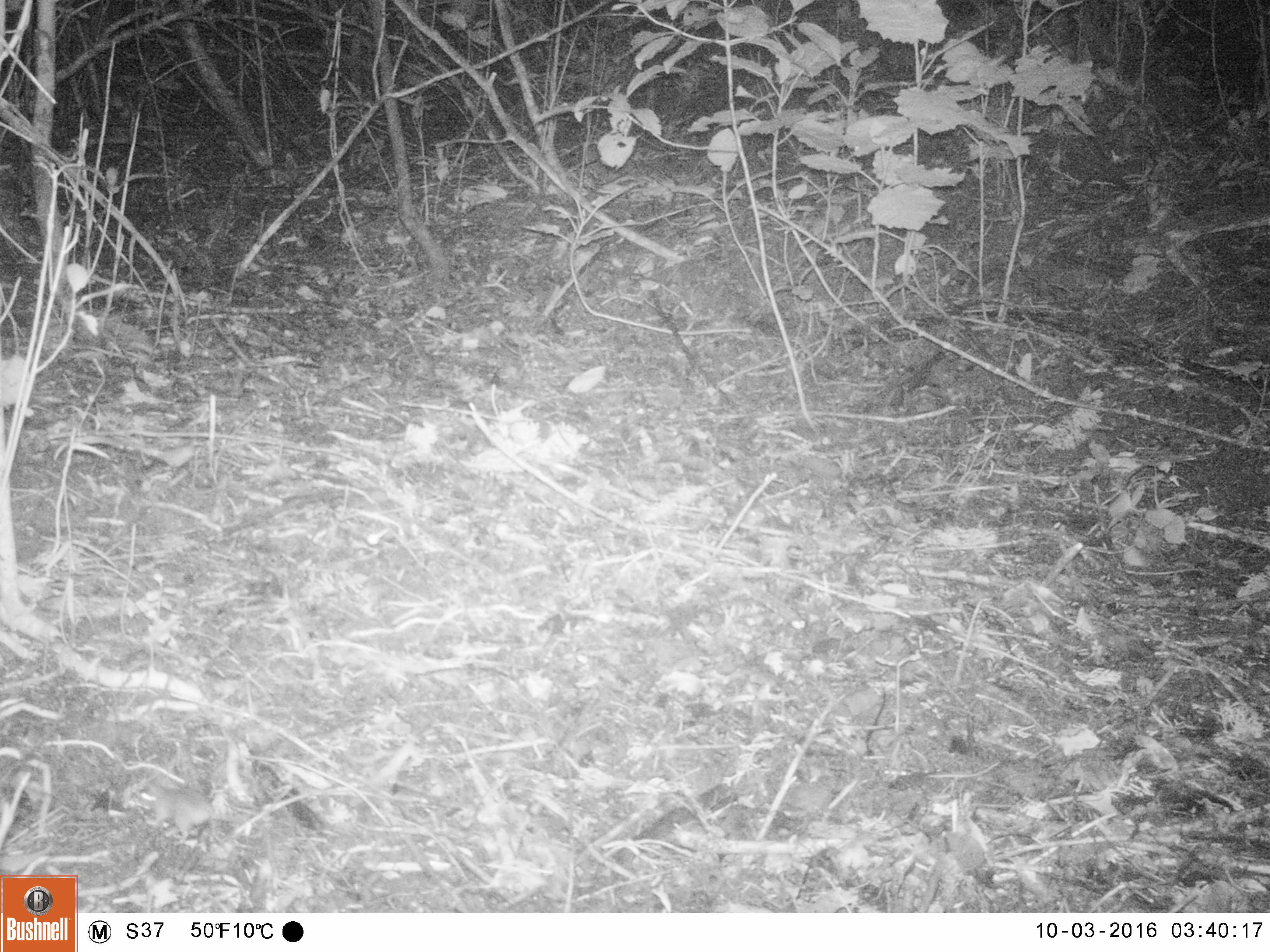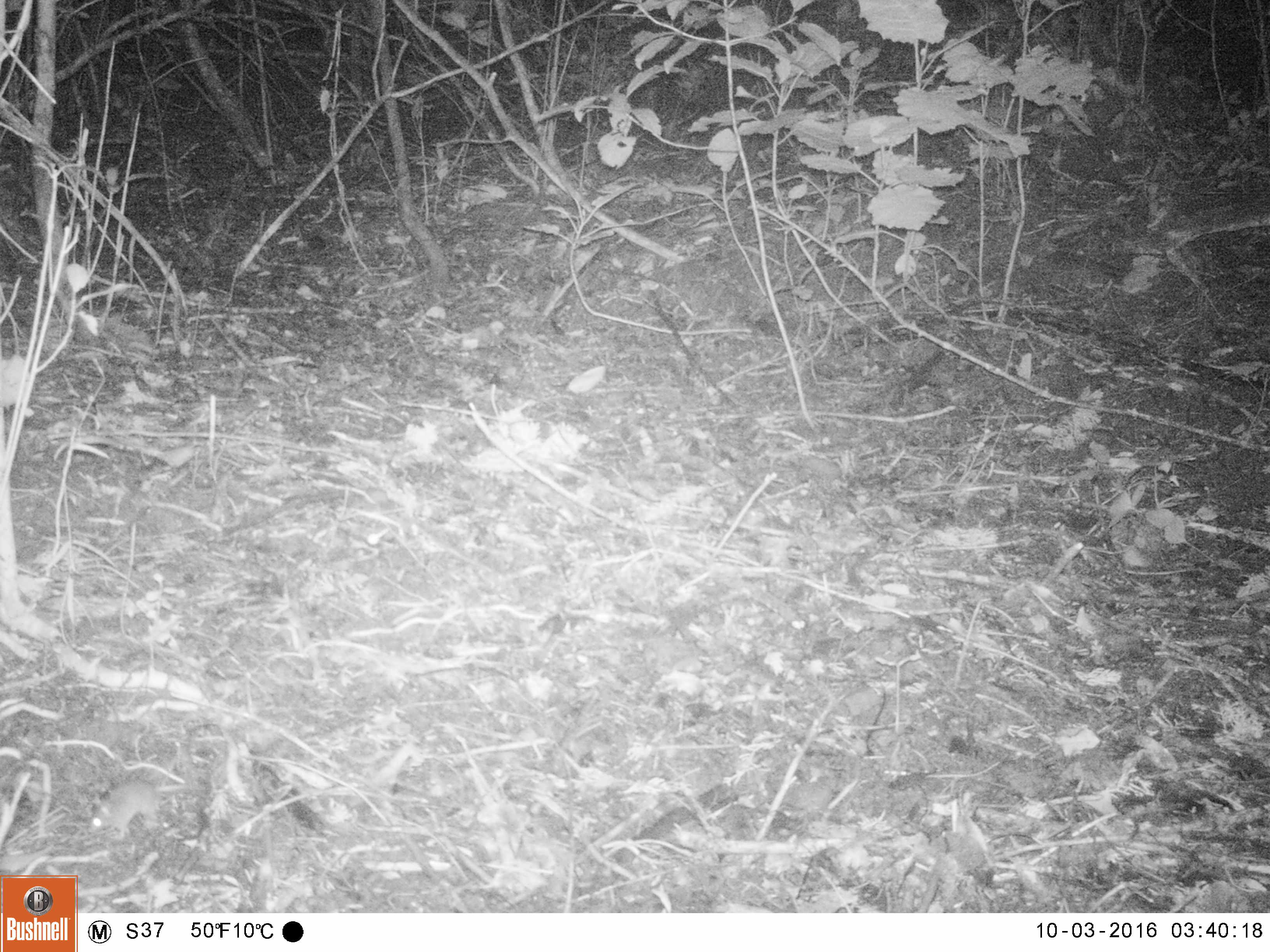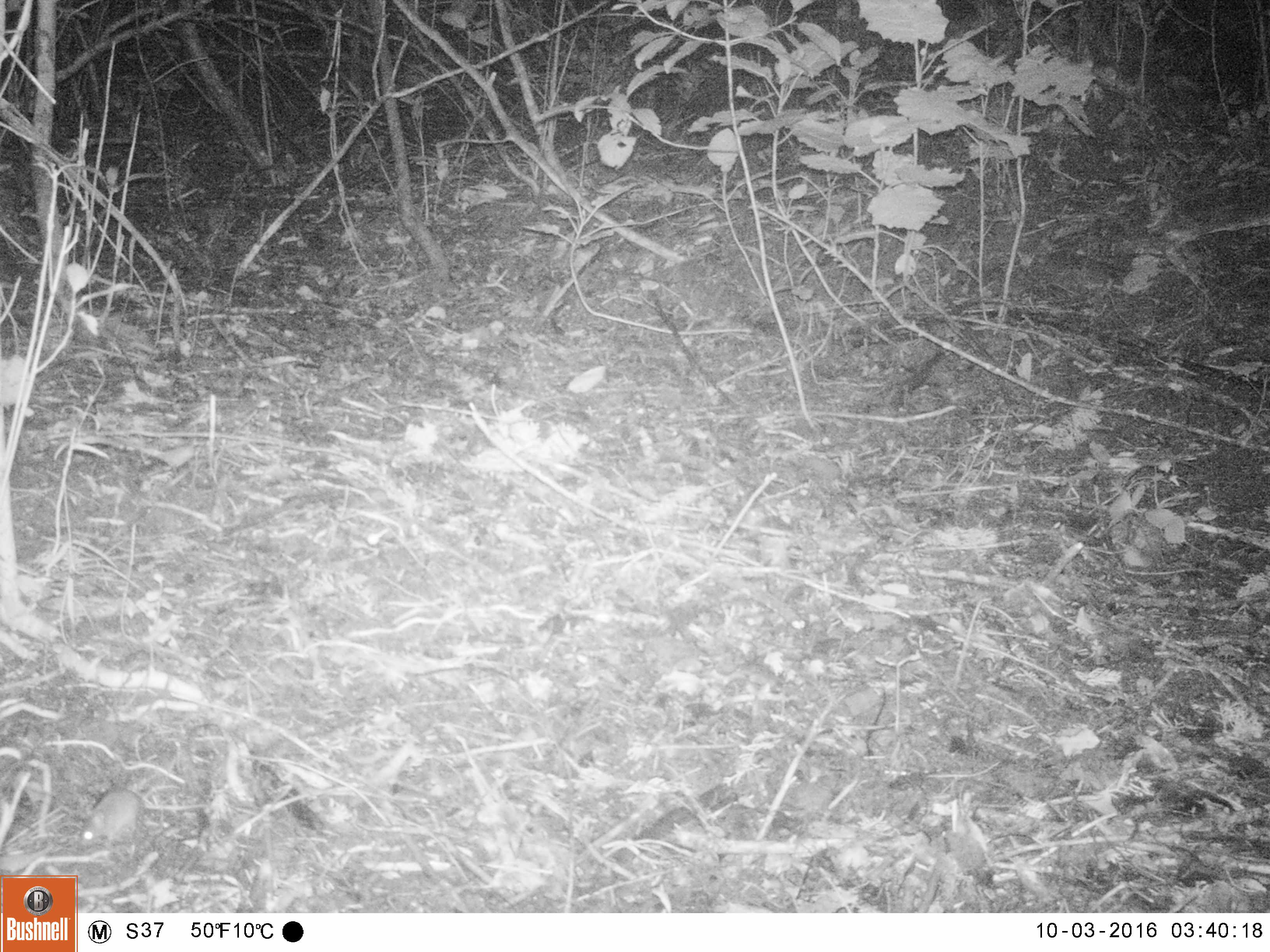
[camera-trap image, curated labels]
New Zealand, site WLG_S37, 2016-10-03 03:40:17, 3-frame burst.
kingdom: Animalia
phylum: Chordata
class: Mammalia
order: Rodentia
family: Muridae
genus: Mus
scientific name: Mus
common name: mouse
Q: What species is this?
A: Mouse (Mus).